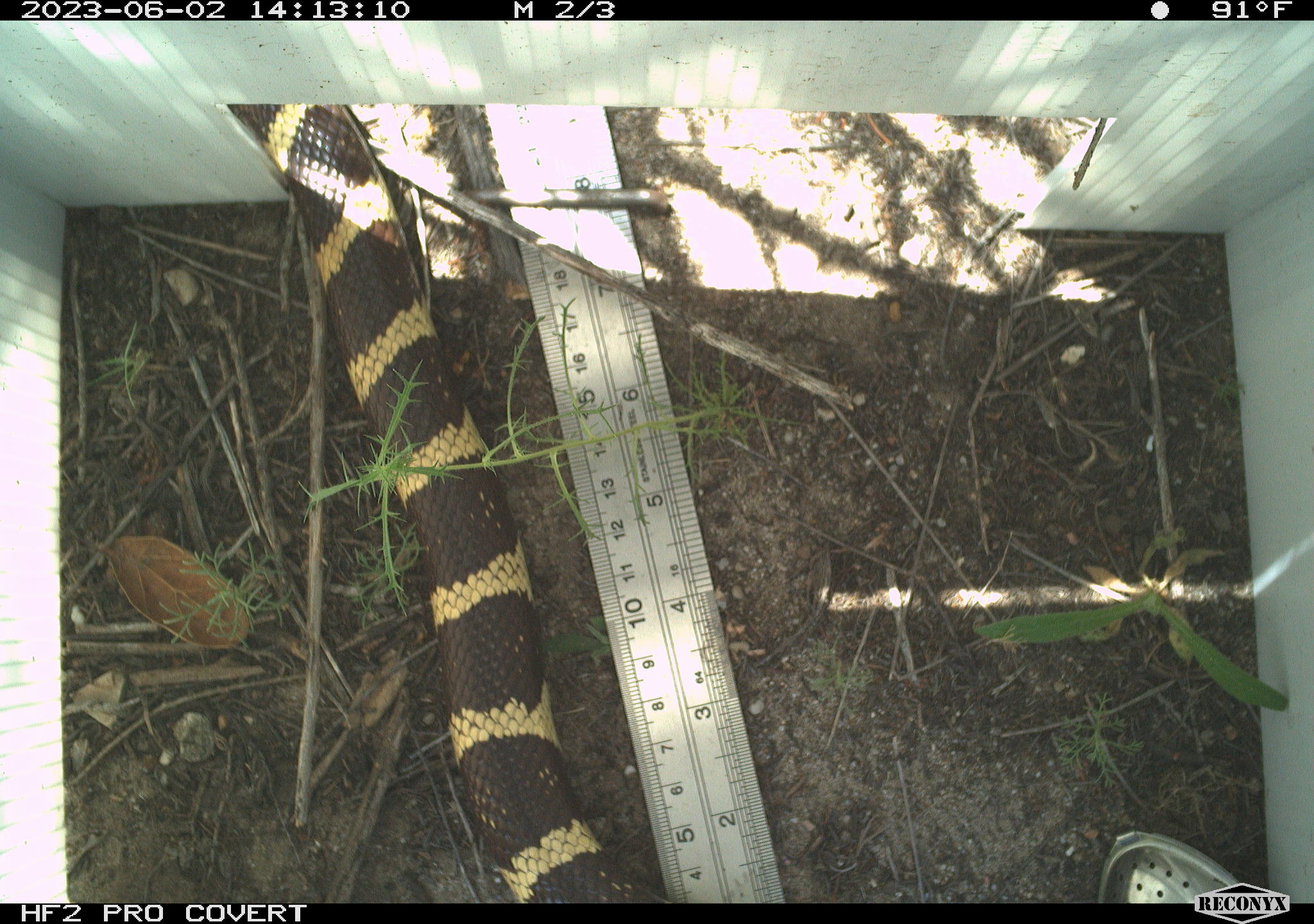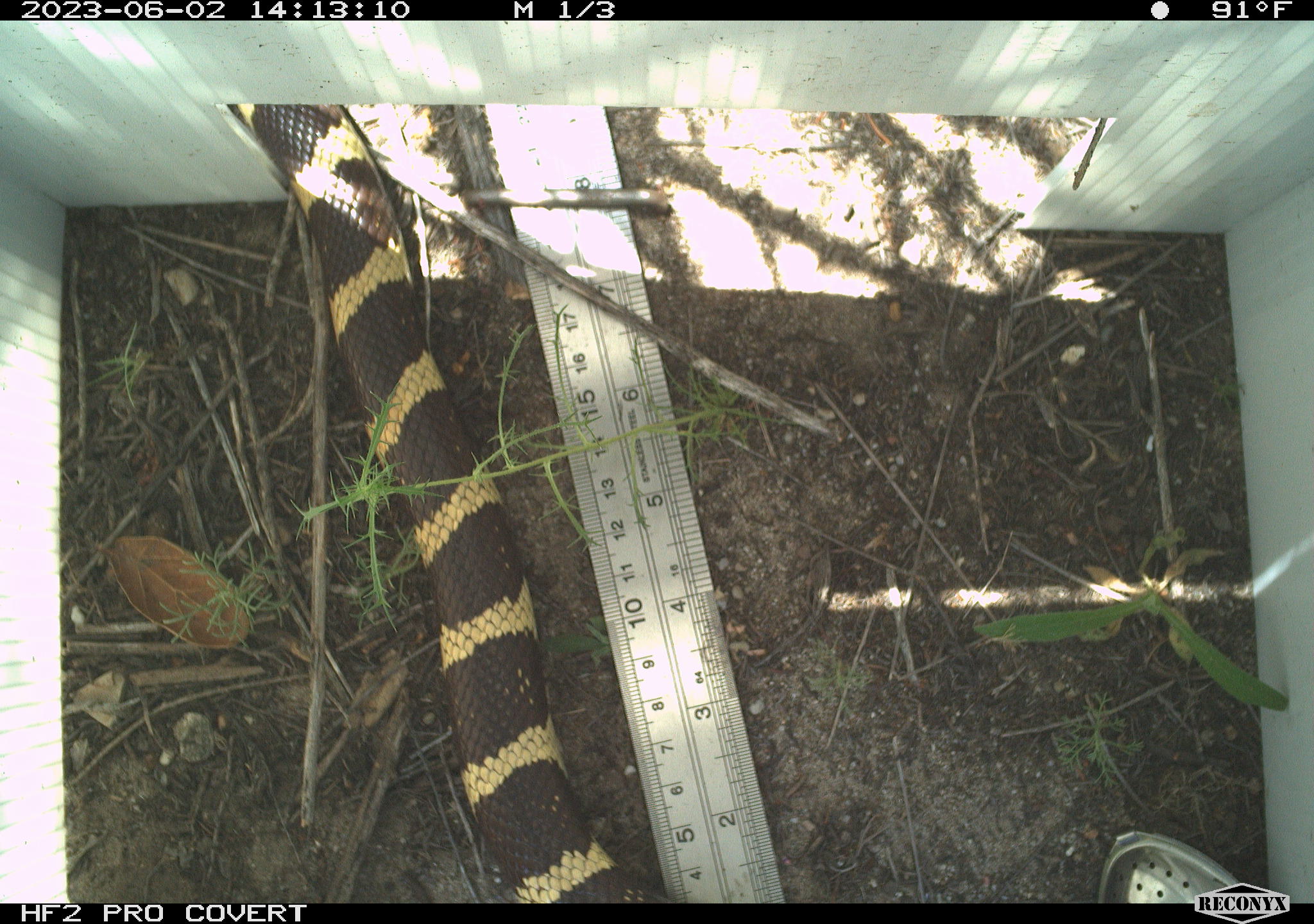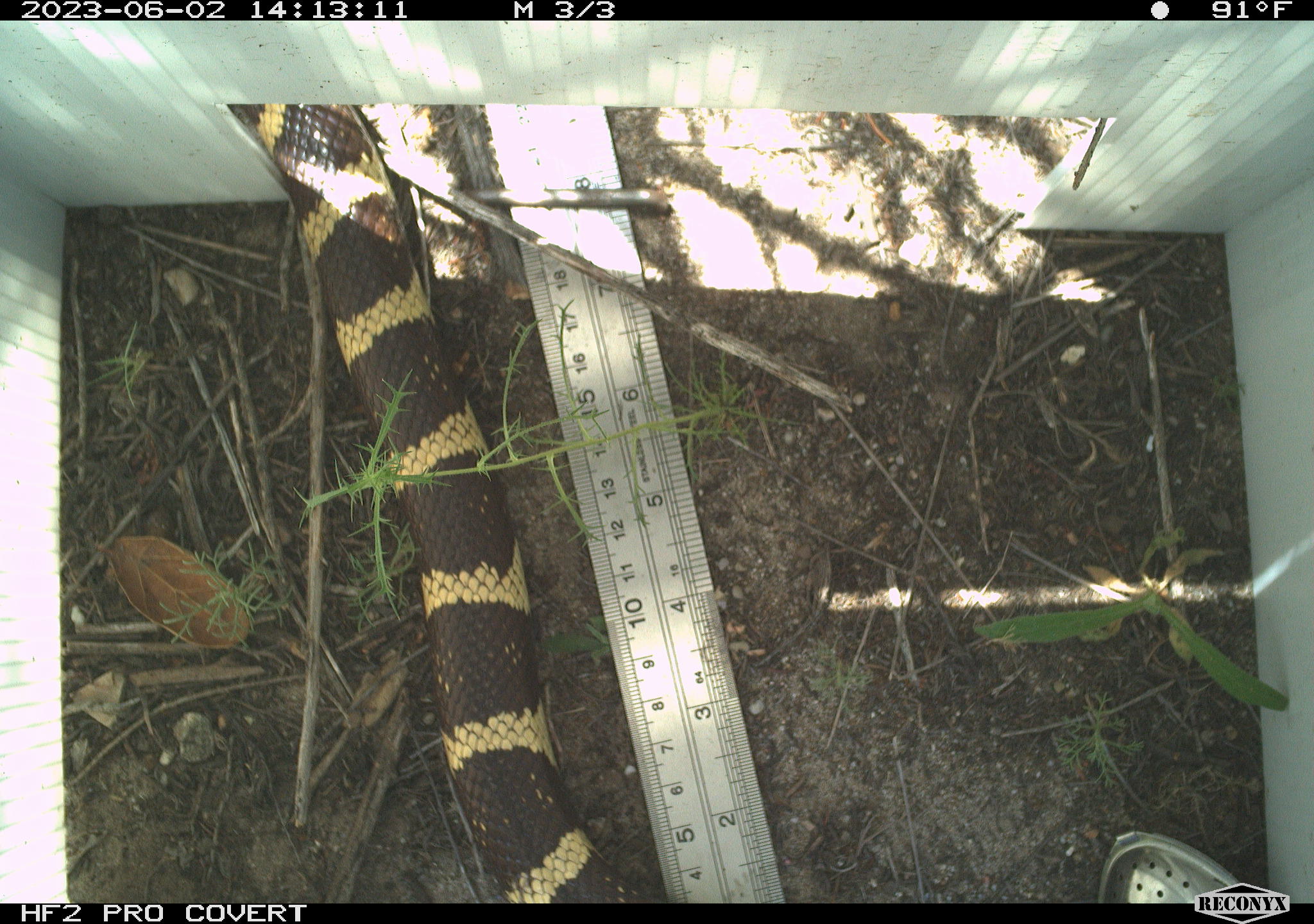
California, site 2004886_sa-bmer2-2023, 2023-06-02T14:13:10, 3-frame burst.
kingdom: Animalia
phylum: Chordata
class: Reptilia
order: Squamata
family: Colubridae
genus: Lampropeltis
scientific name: Lampropeltis californiae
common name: california kingsnake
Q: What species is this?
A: California kingsnake (Lampropeltis californiae).